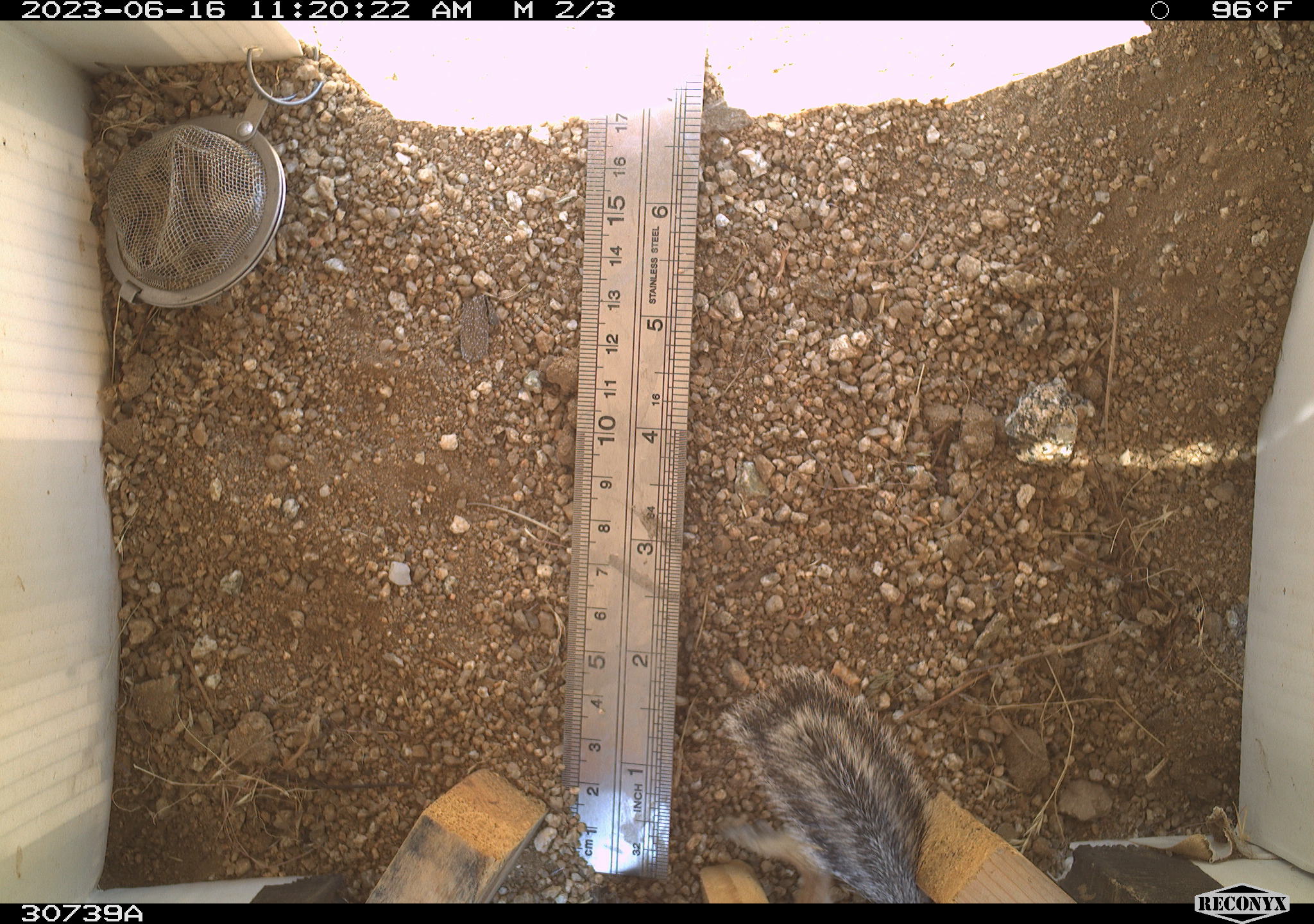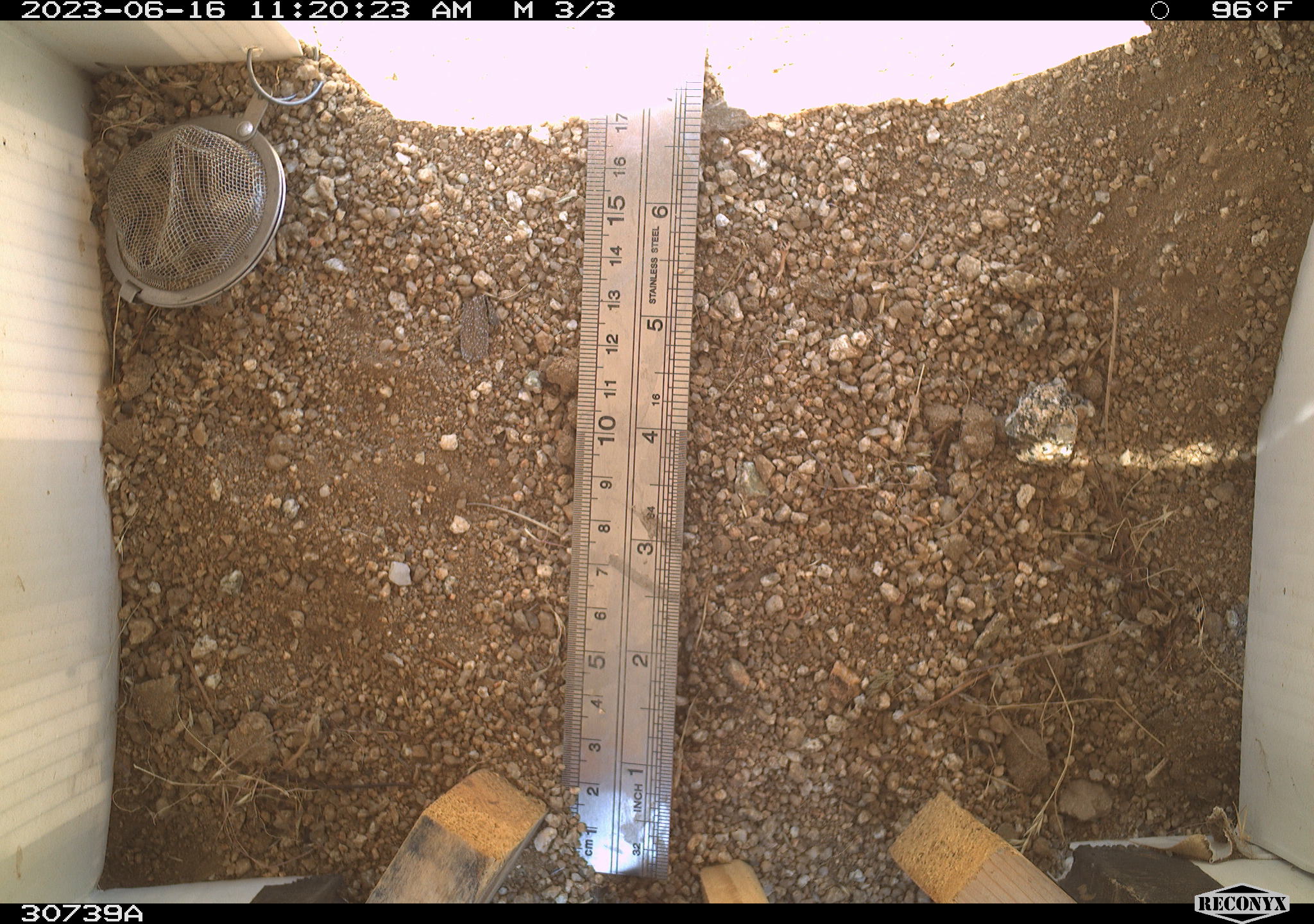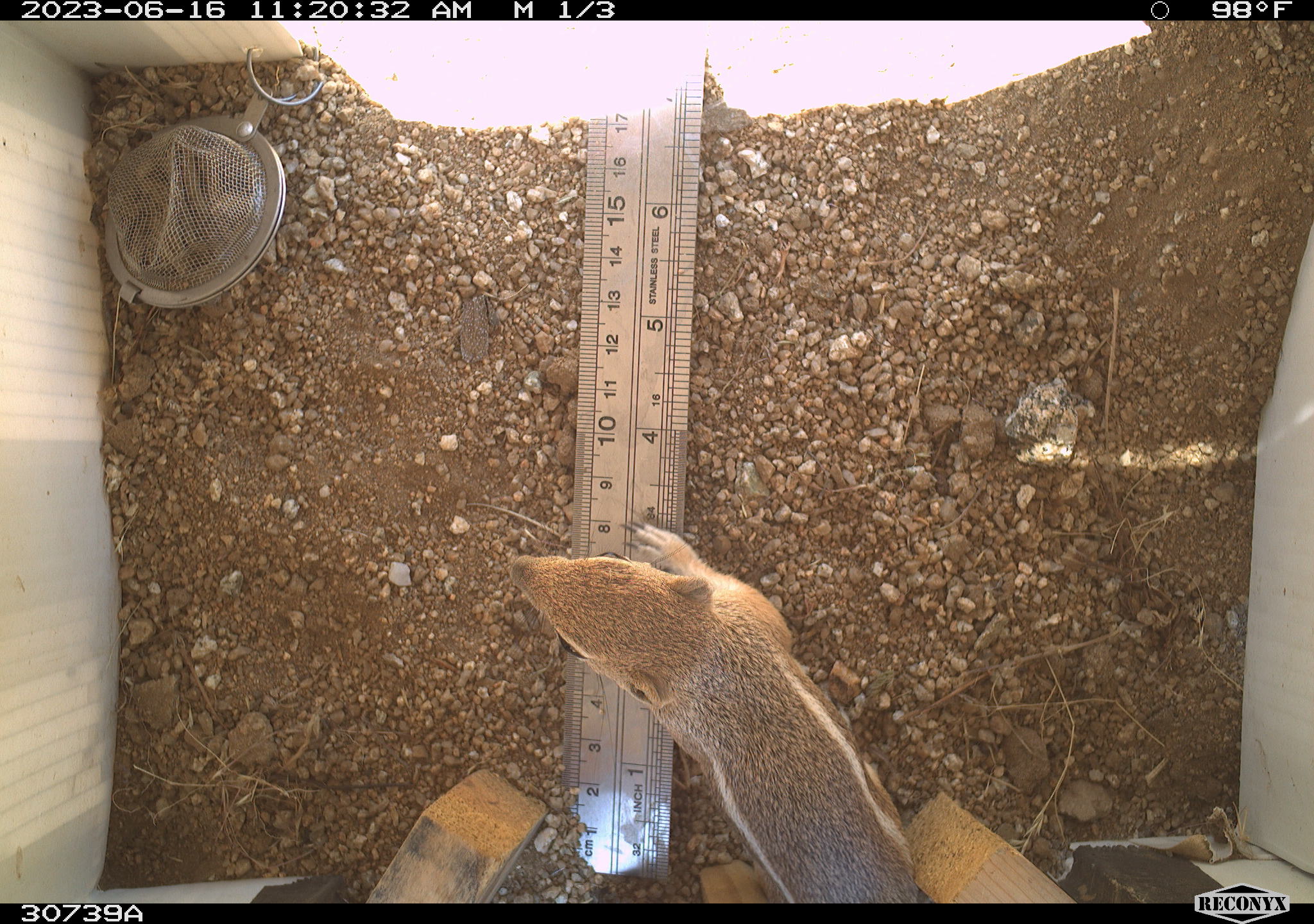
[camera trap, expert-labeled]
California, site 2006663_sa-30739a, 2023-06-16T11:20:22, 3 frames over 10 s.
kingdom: Animalia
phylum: Chordata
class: Mammalia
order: Rodentia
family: Sciuridae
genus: Ammospermophilus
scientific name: Ammospermophilus leucurus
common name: white-tailed antelope squirrel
White-tailed antelope squirrel (Ammospermophilus leucurus).